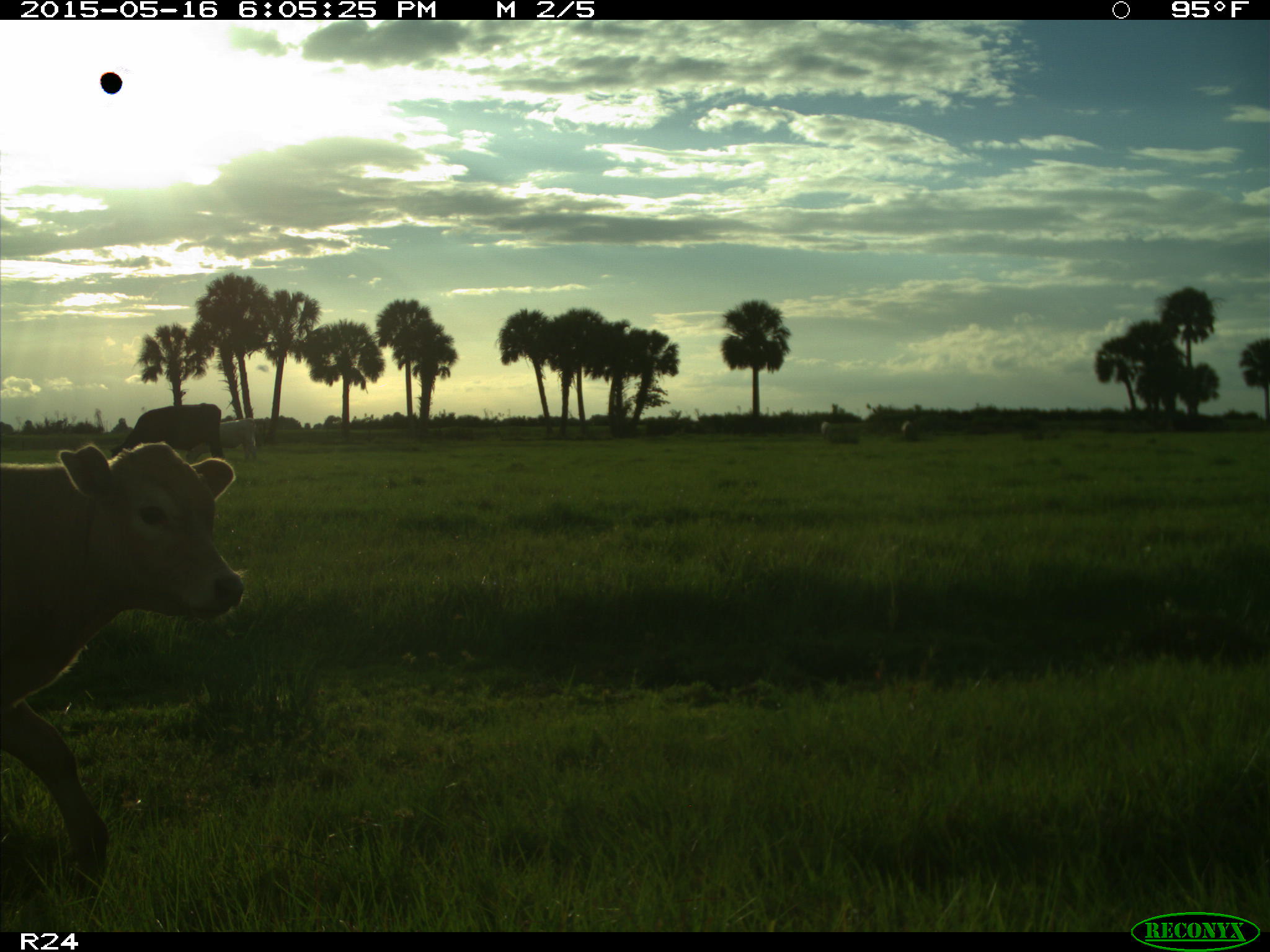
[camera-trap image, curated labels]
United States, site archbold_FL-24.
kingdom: Animalia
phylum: Chordata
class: Mammalia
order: Artiodactyla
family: Bovidae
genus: Bos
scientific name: Bos taurus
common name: domestic cow